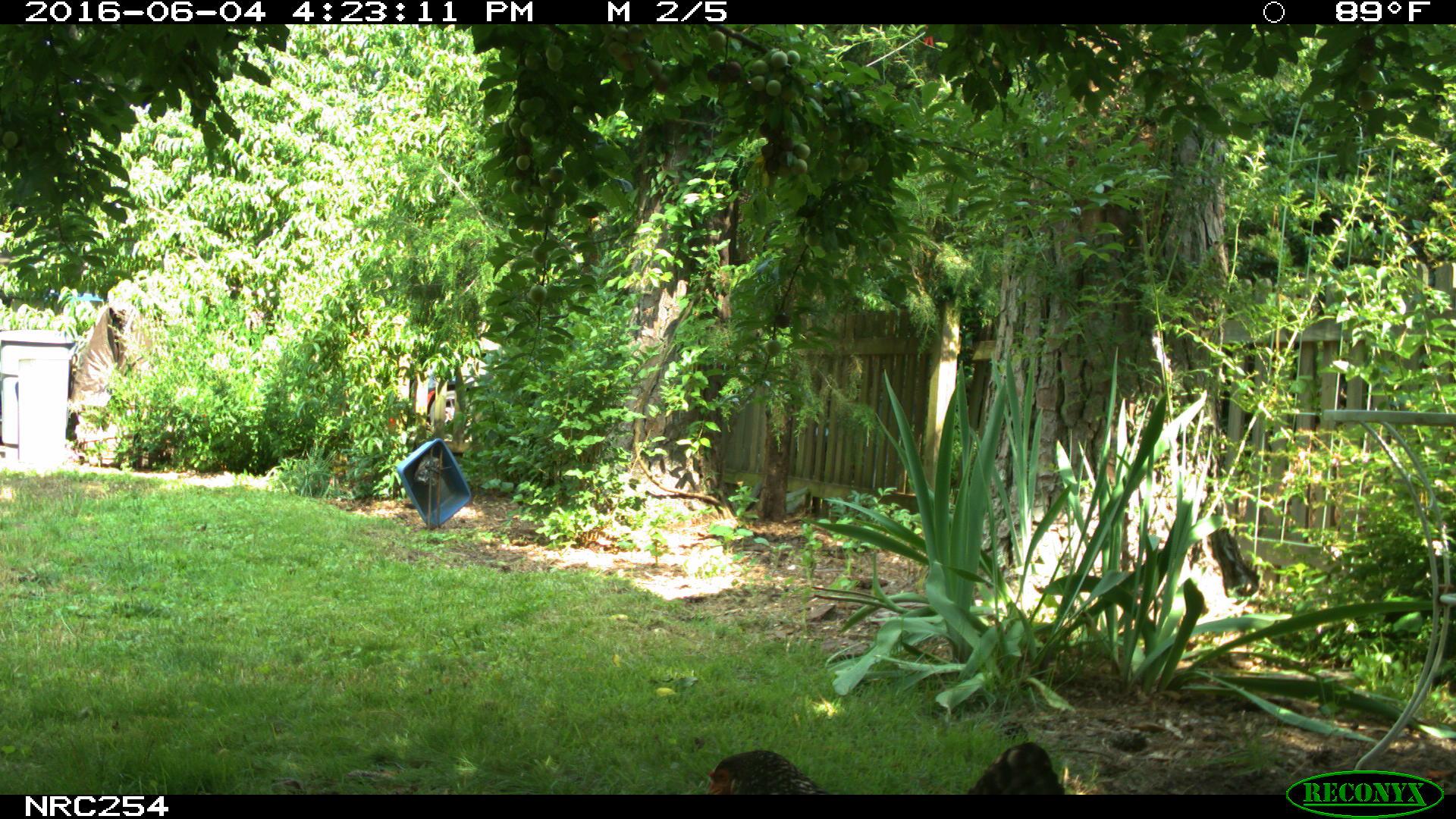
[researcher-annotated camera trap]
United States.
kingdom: Animalia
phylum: Chordata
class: Aves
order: Galliformes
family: Phasianidae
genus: Gallus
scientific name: Gallus gallus domesticus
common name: domestic chicken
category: Chicken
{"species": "Chicken (domestic chicken) (Gallus gallus domesticus)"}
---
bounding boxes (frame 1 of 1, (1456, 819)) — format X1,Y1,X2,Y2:
Chicken: 693,703,1079,794